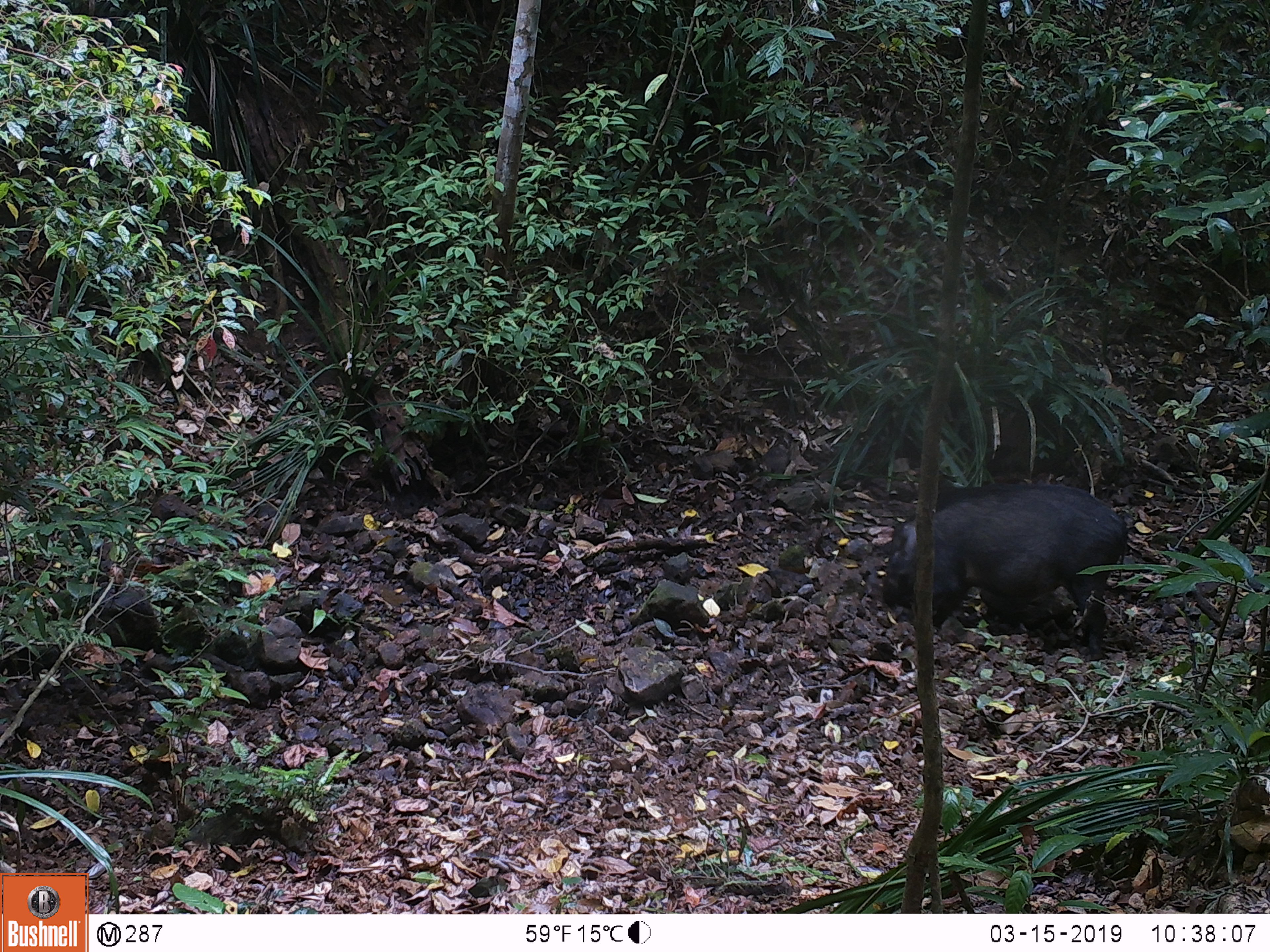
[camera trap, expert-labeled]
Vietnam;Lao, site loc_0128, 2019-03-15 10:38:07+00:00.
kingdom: Animalia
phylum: Chordata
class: Mammalia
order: Artiodactyla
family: Suidae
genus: Sus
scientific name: Sus scrofa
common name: eurasian wild pig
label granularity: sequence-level